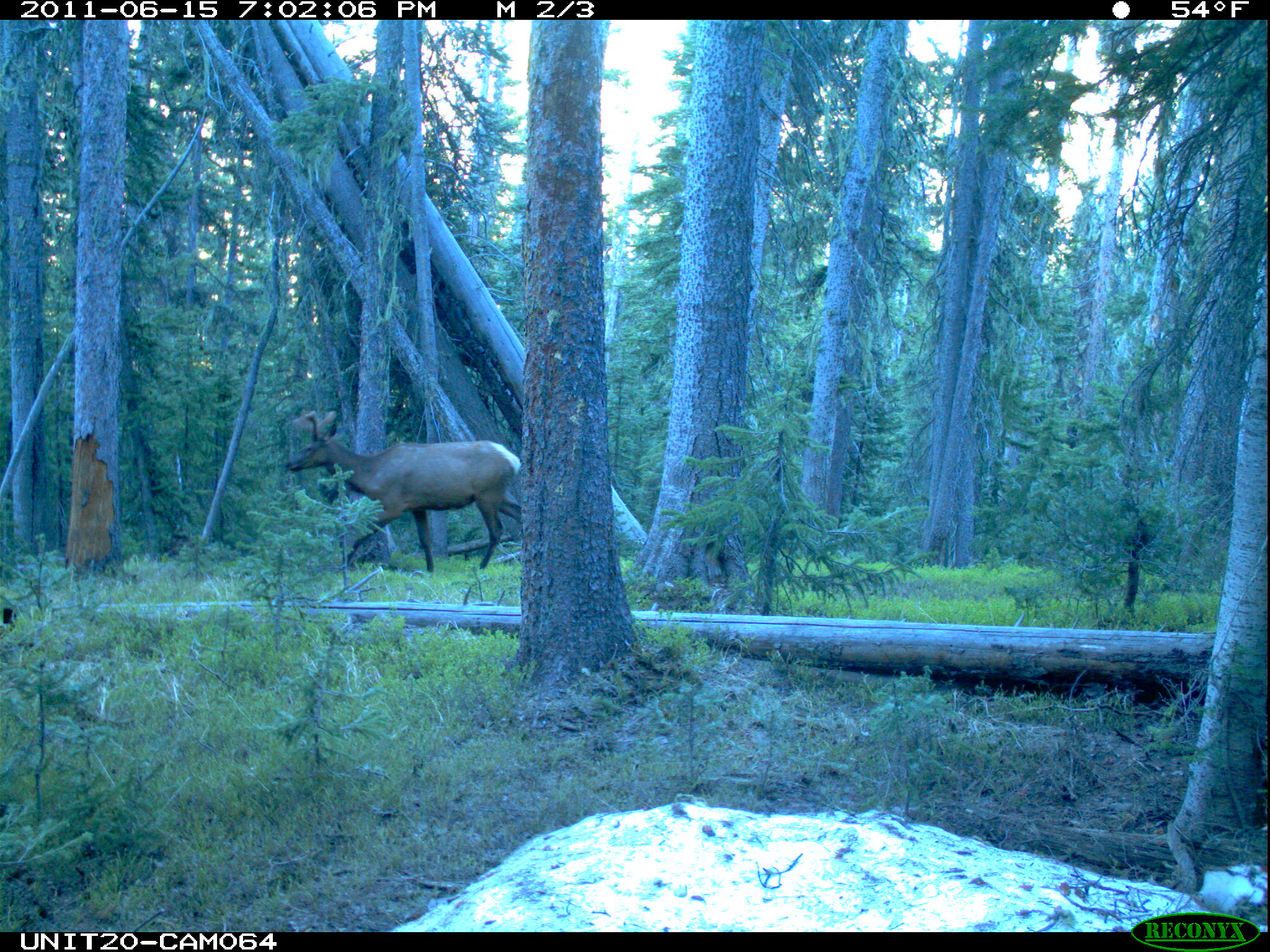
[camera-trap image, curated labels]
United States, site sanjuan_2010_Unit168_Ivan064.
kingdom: Animalia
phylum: Chordata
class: Mammalia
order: Artiodactyla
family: Cervidae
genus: Cervus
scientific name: Cervus elaphus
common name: red deer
Cervus elaphus (red deer).